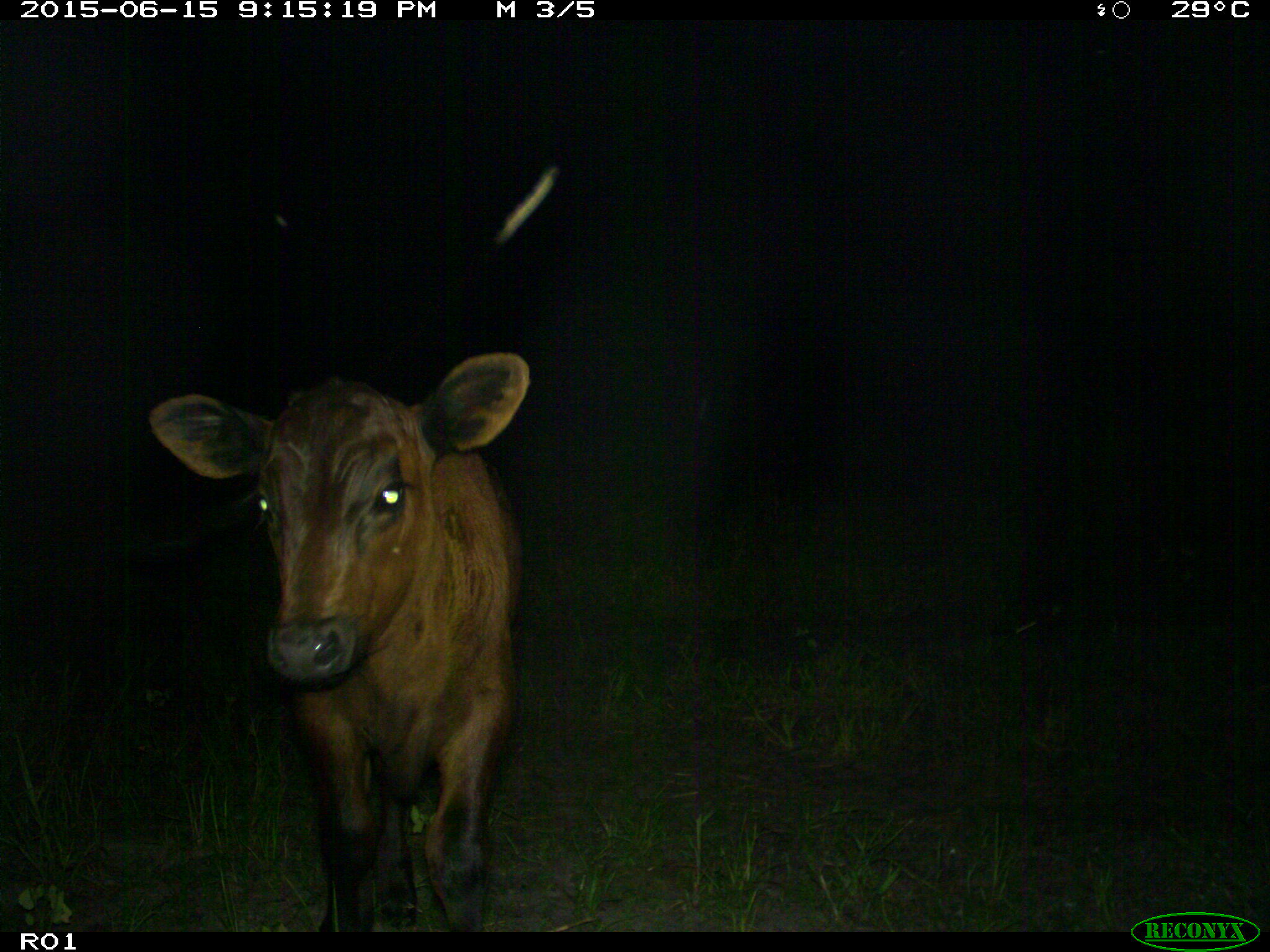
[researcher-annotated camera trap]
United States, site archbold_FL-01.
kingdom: Animalia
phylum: Chordata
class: Mammalia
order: Artiodactyla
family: Bovidae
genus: Bos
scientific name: Bos taurus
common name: domestic cow